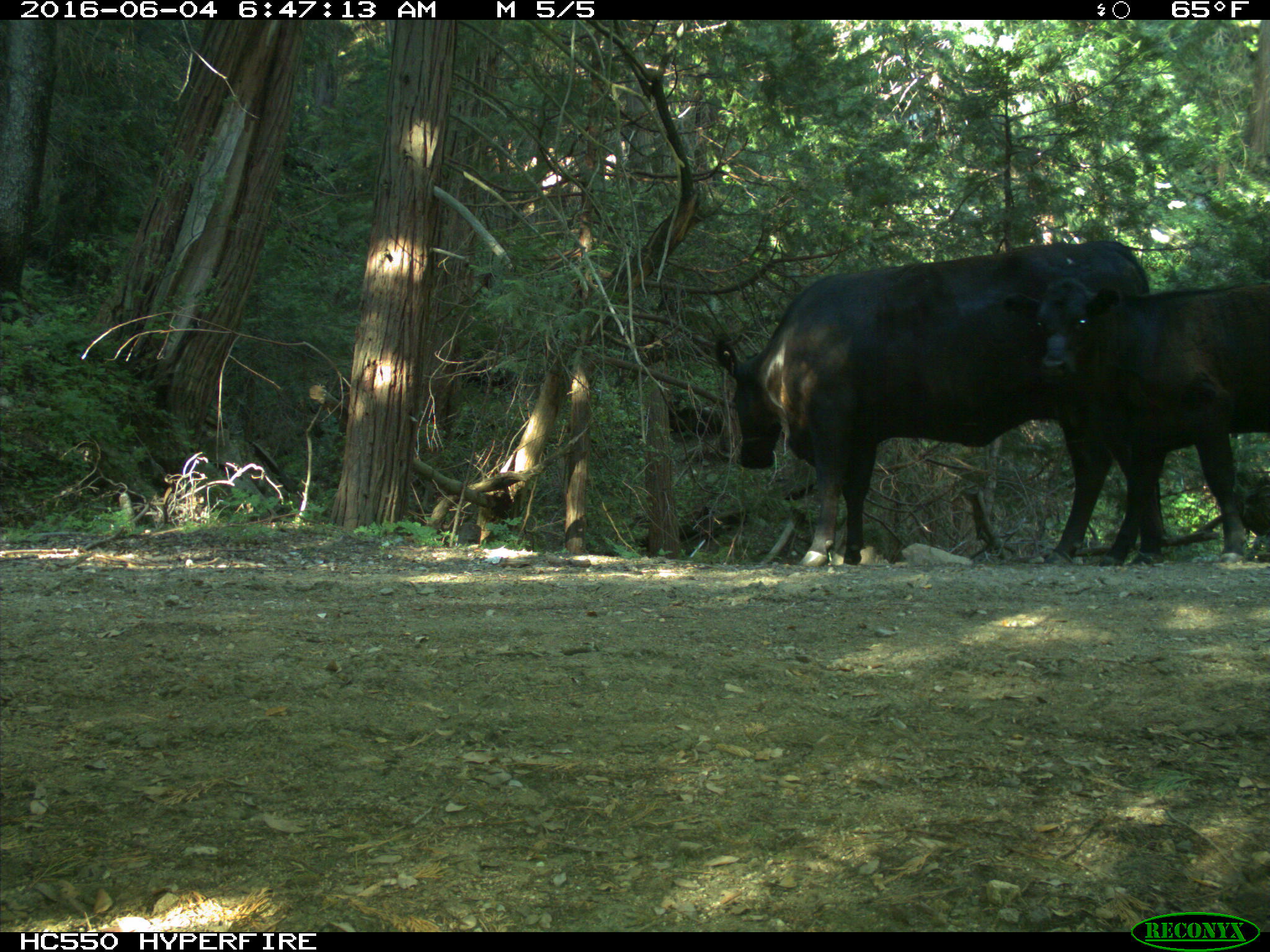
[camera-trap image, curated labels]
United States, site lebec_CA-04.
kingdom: Animalia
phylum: Chordata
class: Mammalia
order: Artiodactyla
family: Bovidae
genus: Bos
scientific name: Bos taurus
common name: domestic cow